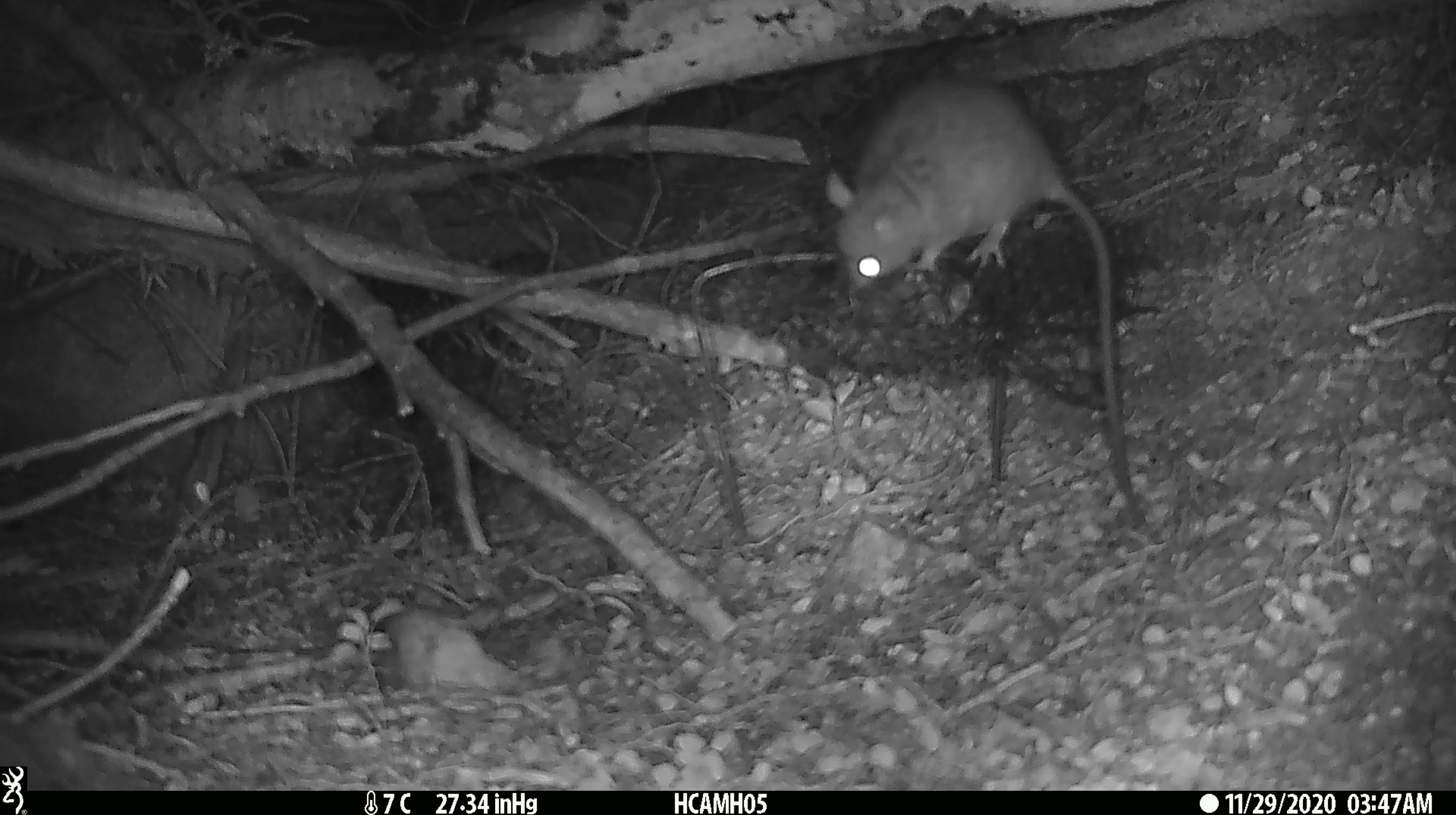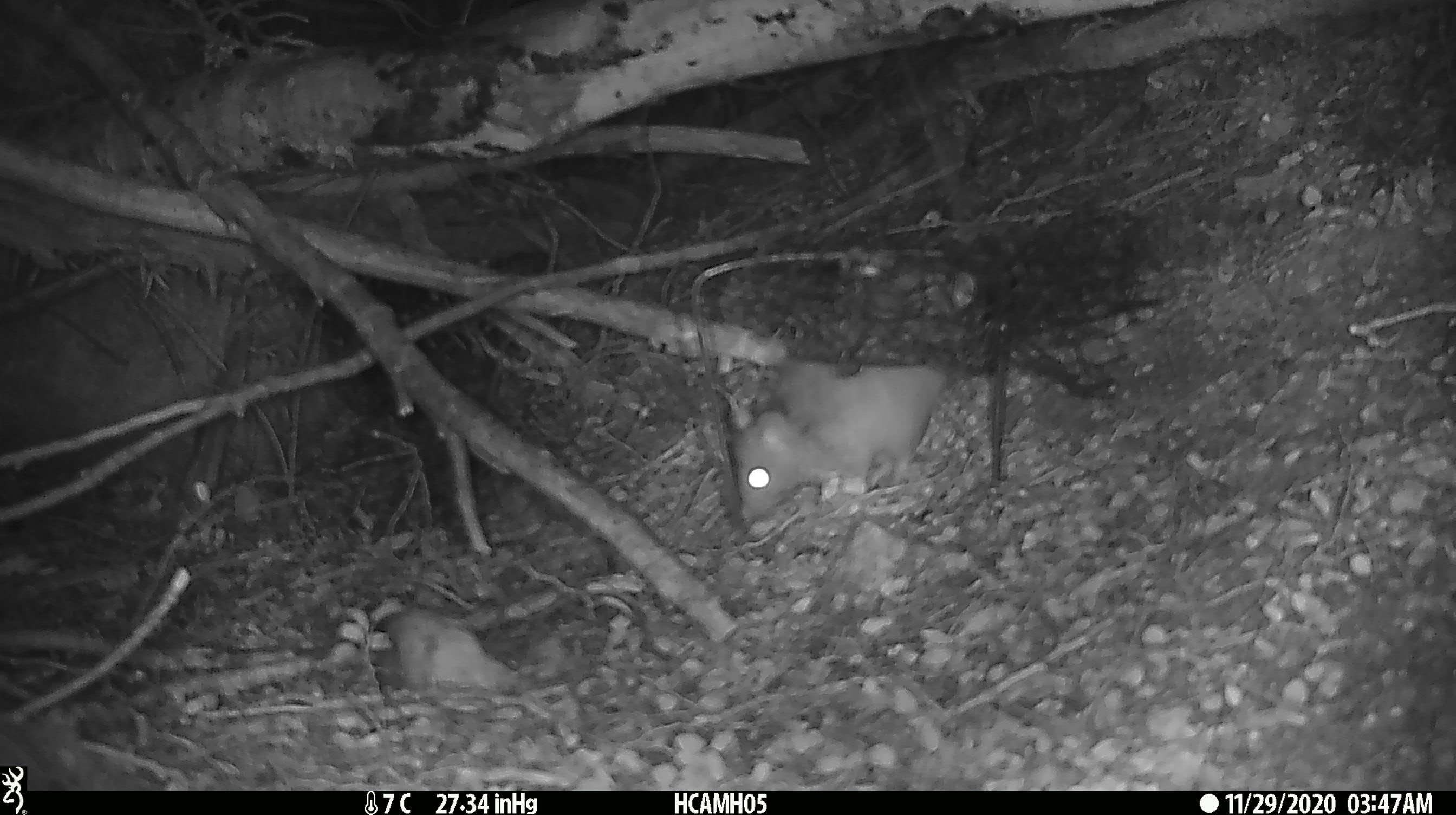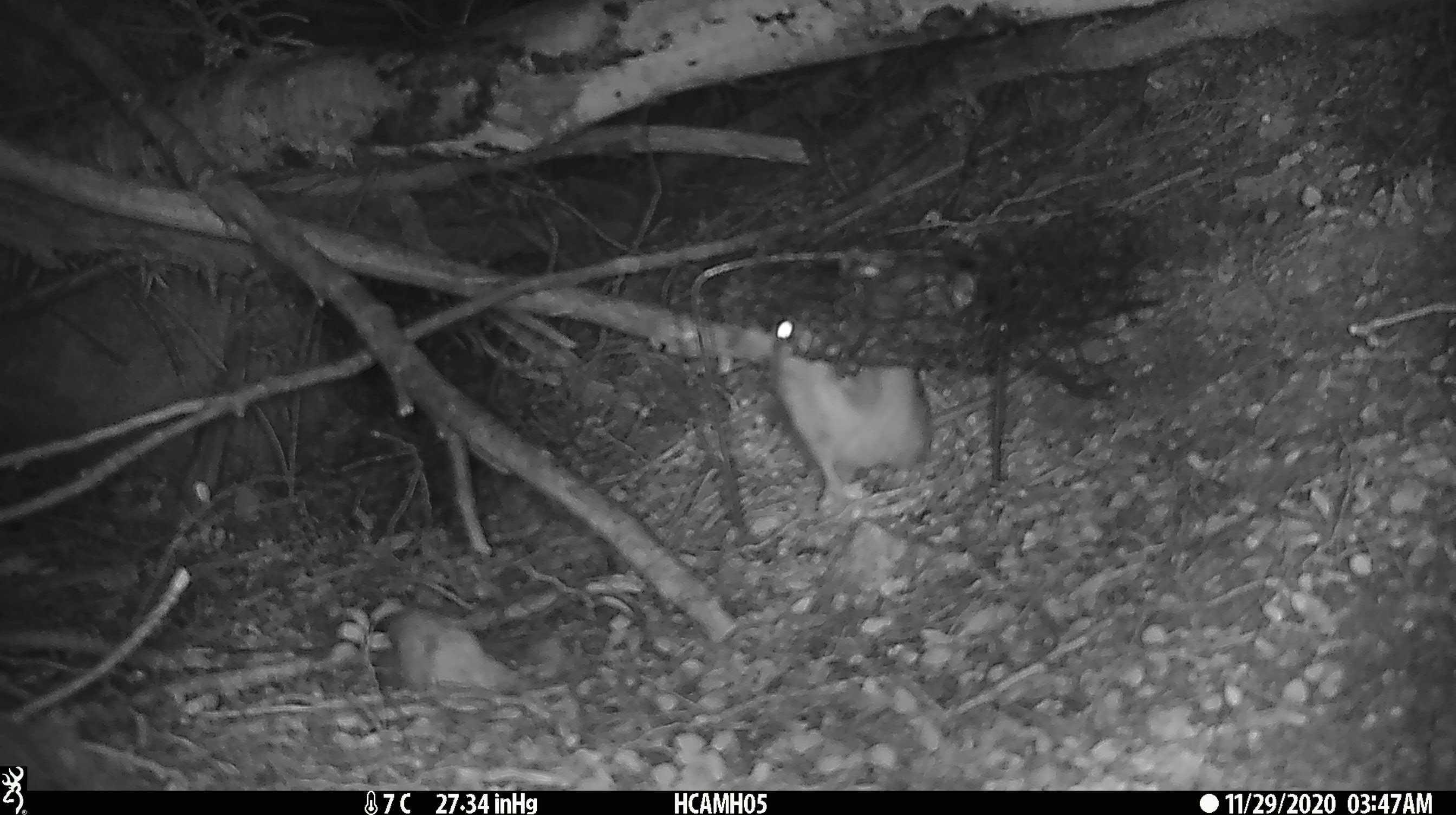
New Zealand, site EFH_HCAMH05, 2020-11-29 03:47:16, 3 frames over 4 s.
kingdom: Animalia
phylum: Chordata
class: Mammalia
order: Rodentia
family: Muridae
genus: Rattus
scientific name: Rattus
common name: rat